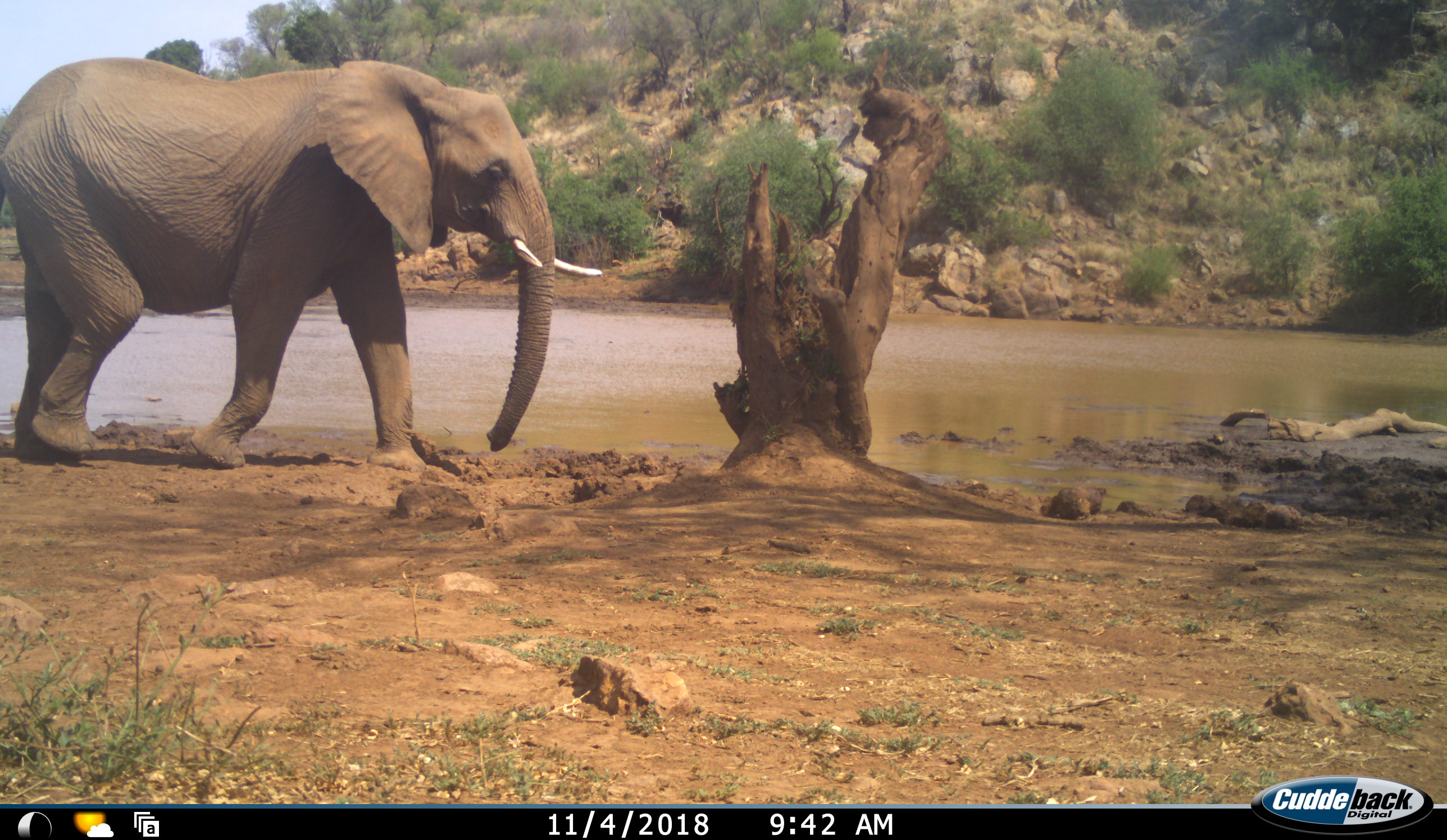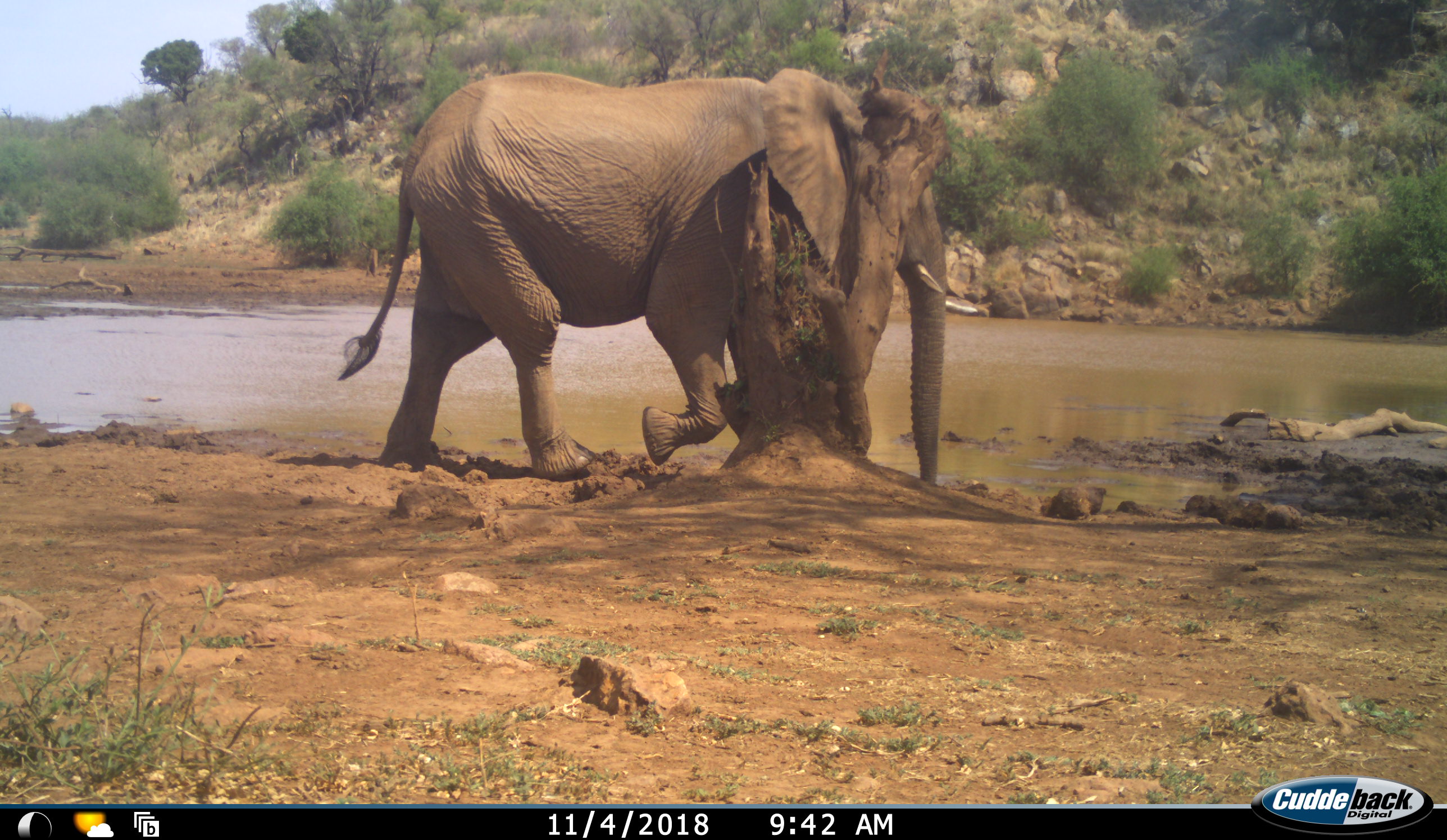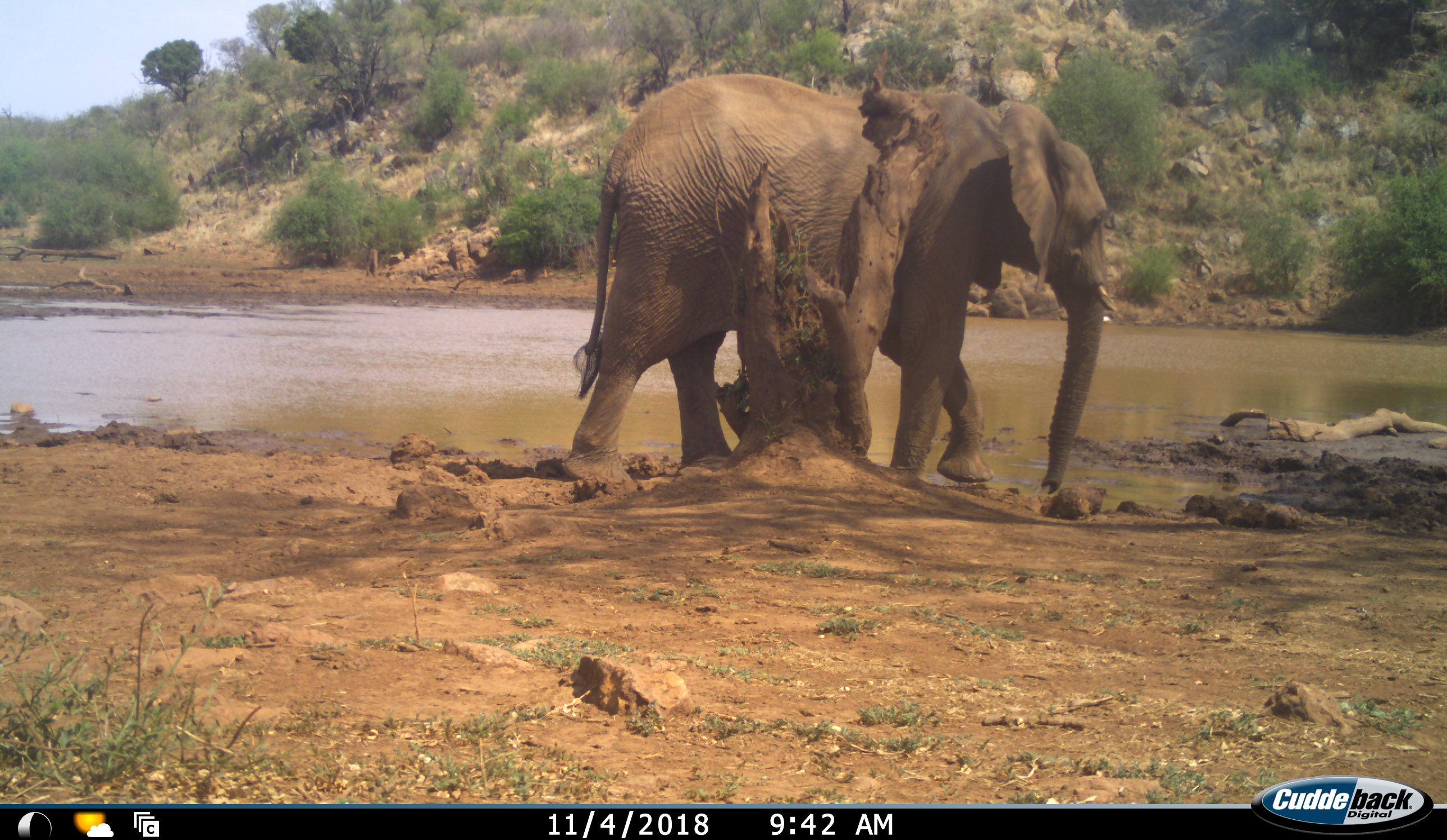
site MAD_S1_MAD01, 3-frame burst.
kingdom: Animalia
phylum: Chordata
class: Mammalia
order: Proboscidea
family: Elephantidae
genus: Loxodonta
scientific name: Loxodonta africana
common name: african bush elephant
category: elephant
Elephant (african bush elephant) (Loxodonta africana), count 1. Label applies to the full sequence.